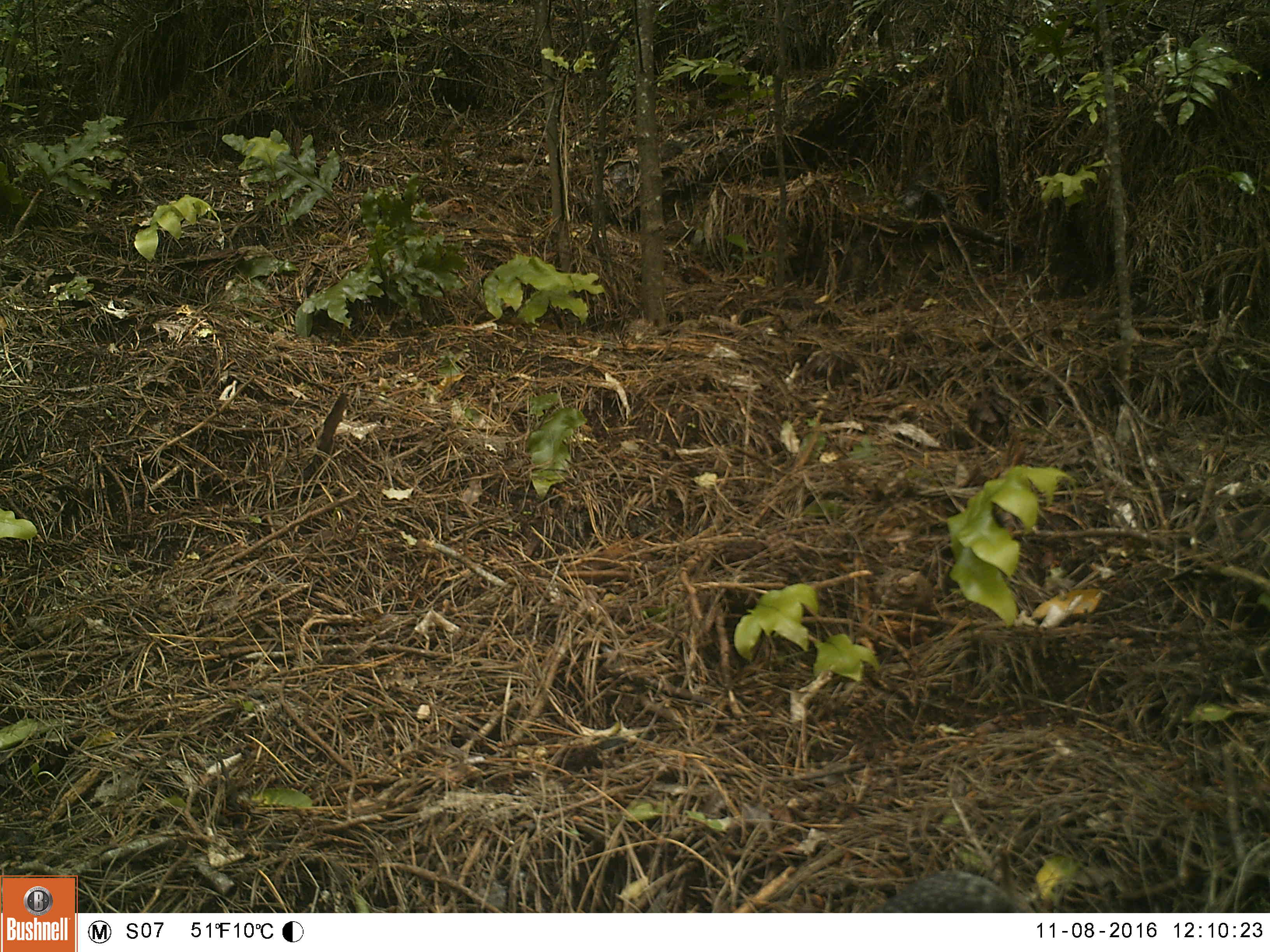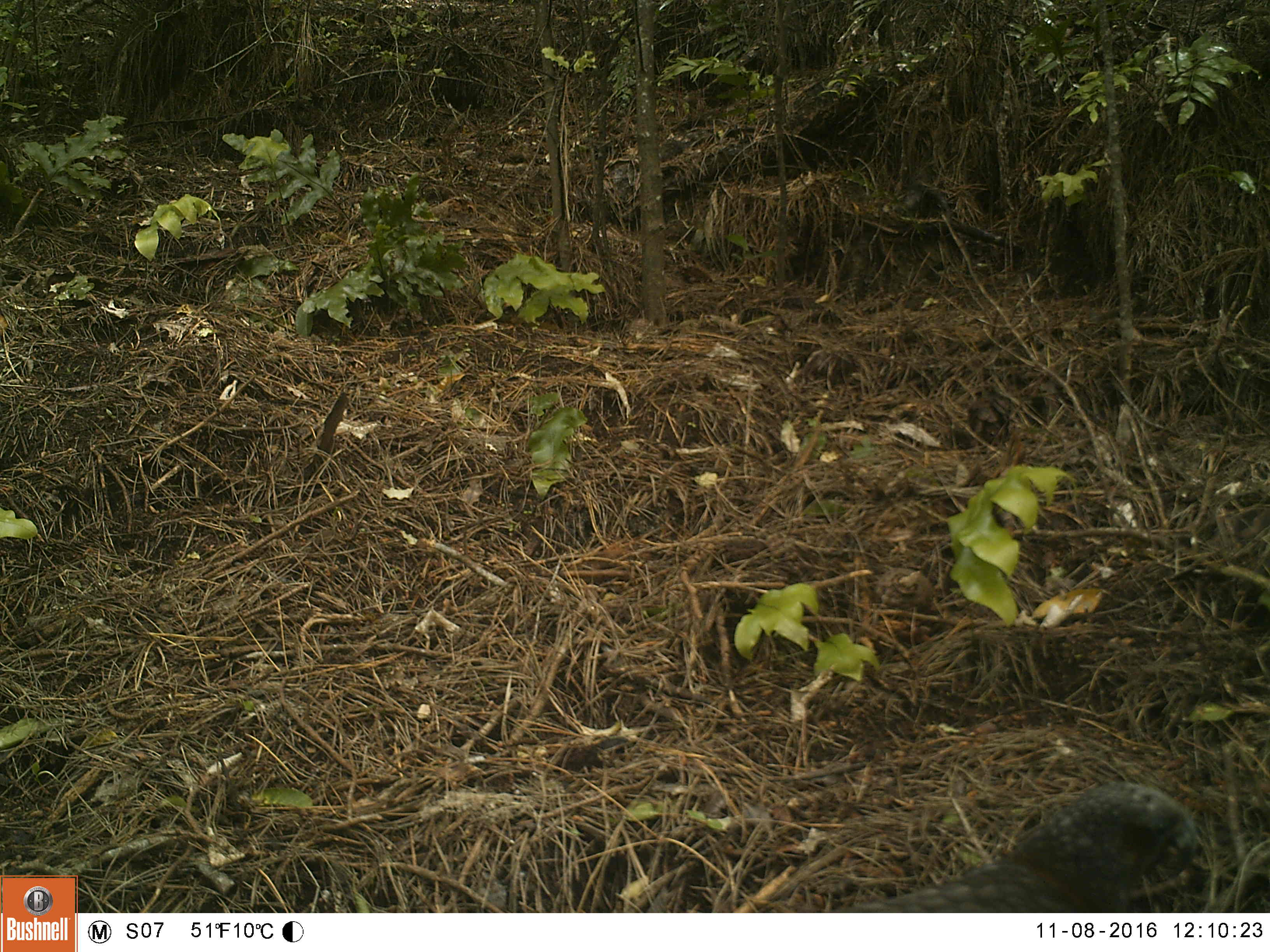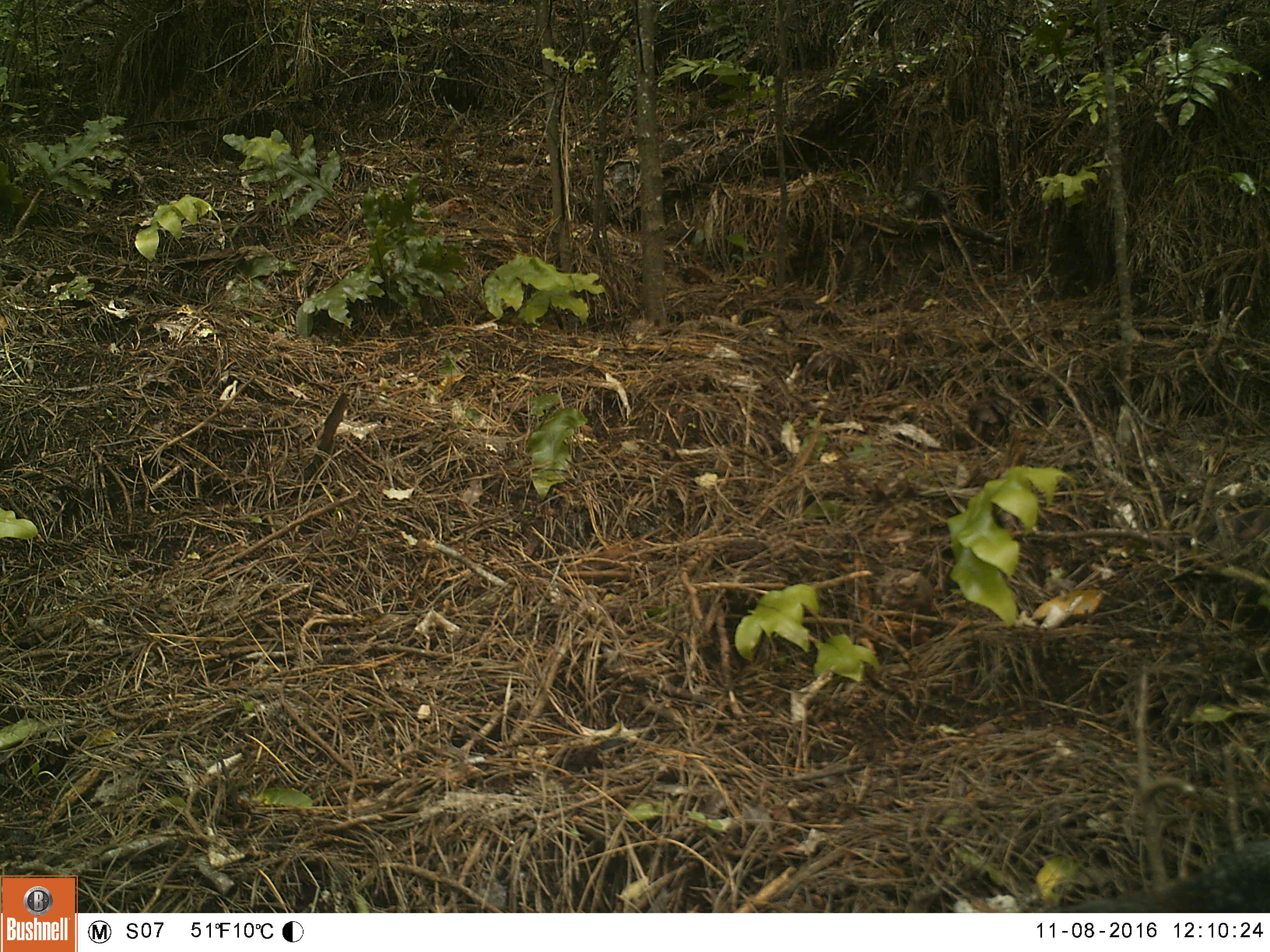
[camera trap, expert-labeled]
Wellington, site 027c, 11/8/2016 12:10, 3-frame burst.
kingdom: Animalia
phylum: Chordata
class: Aves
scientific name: Aves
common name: bird